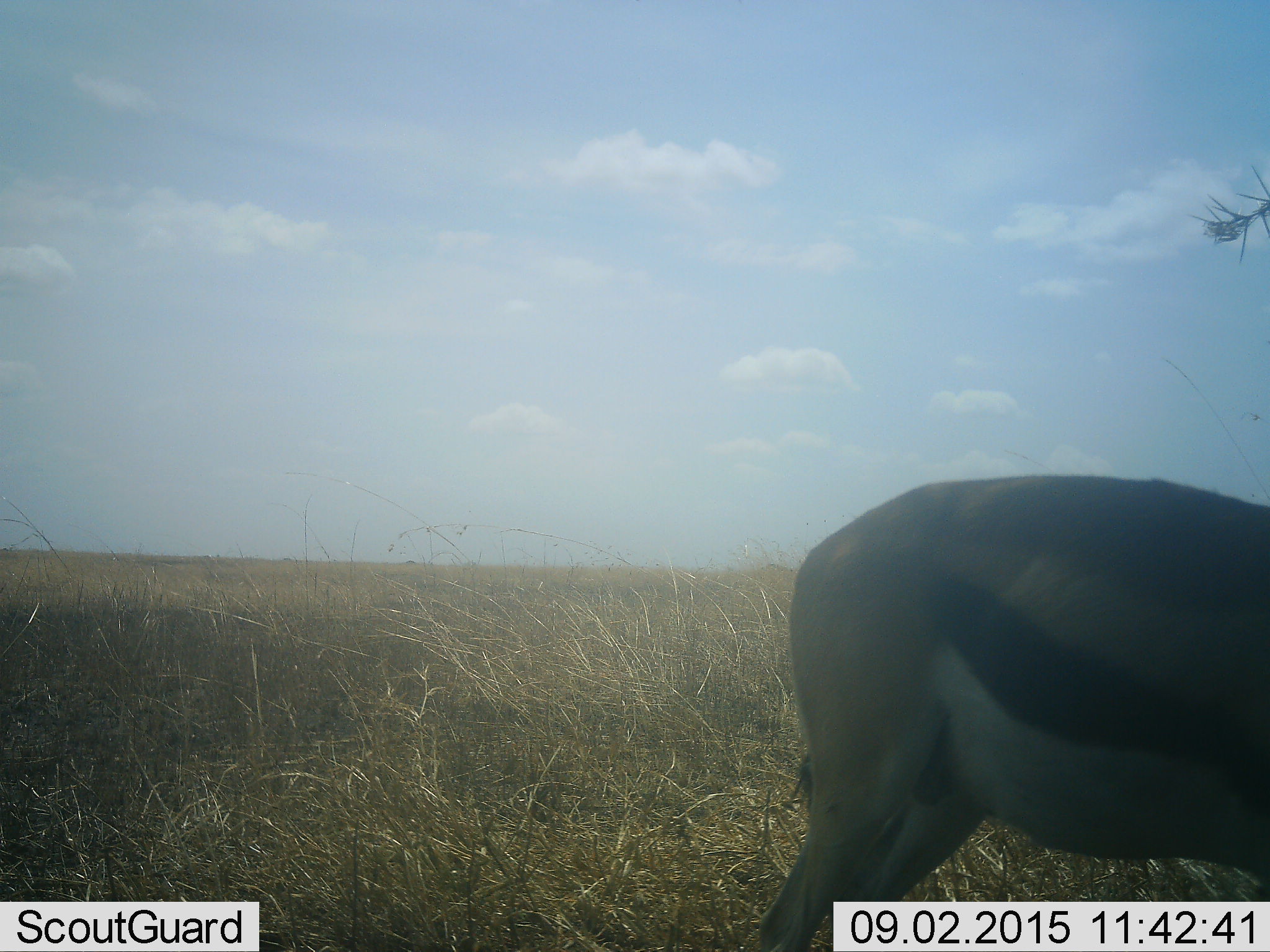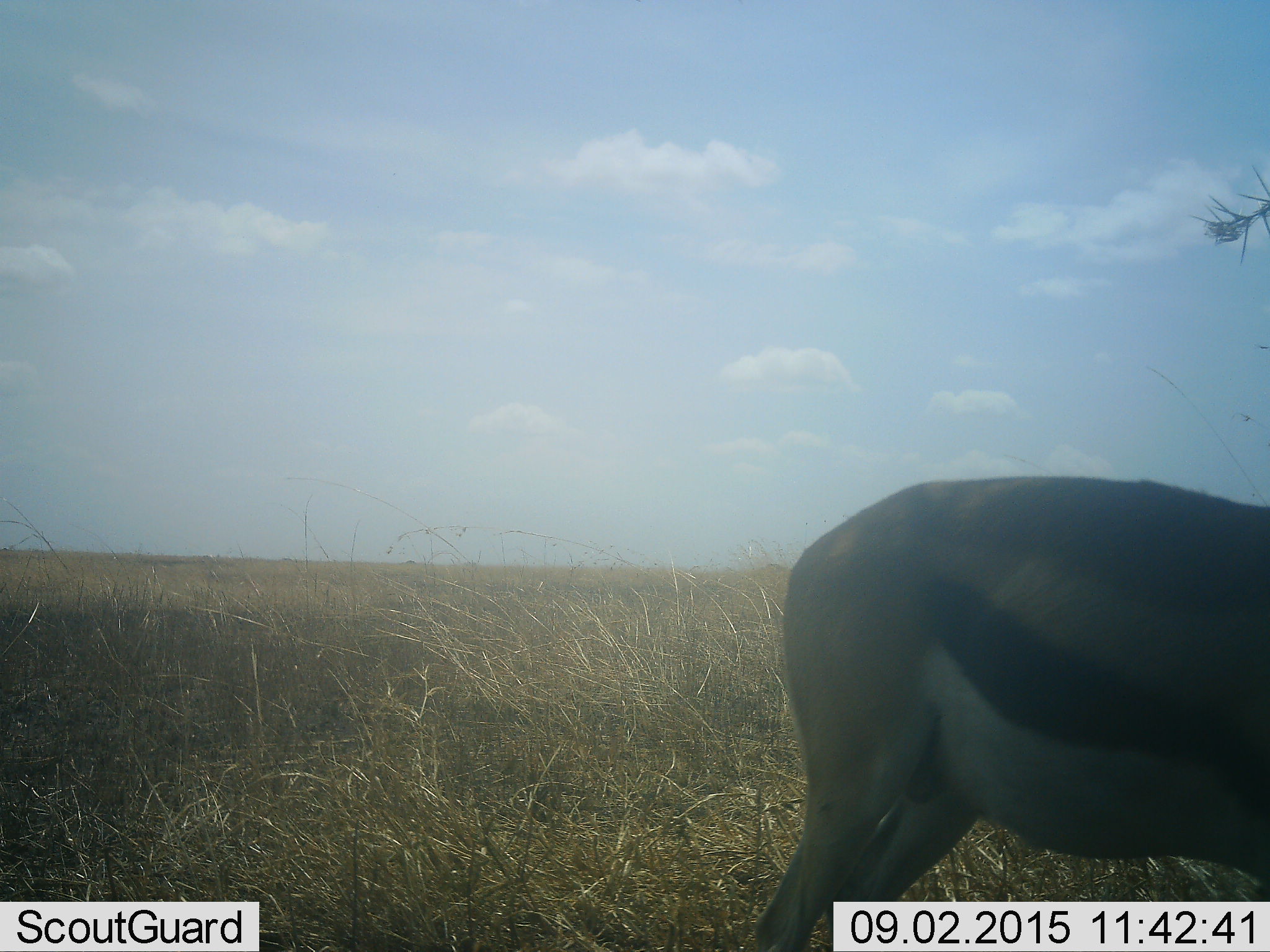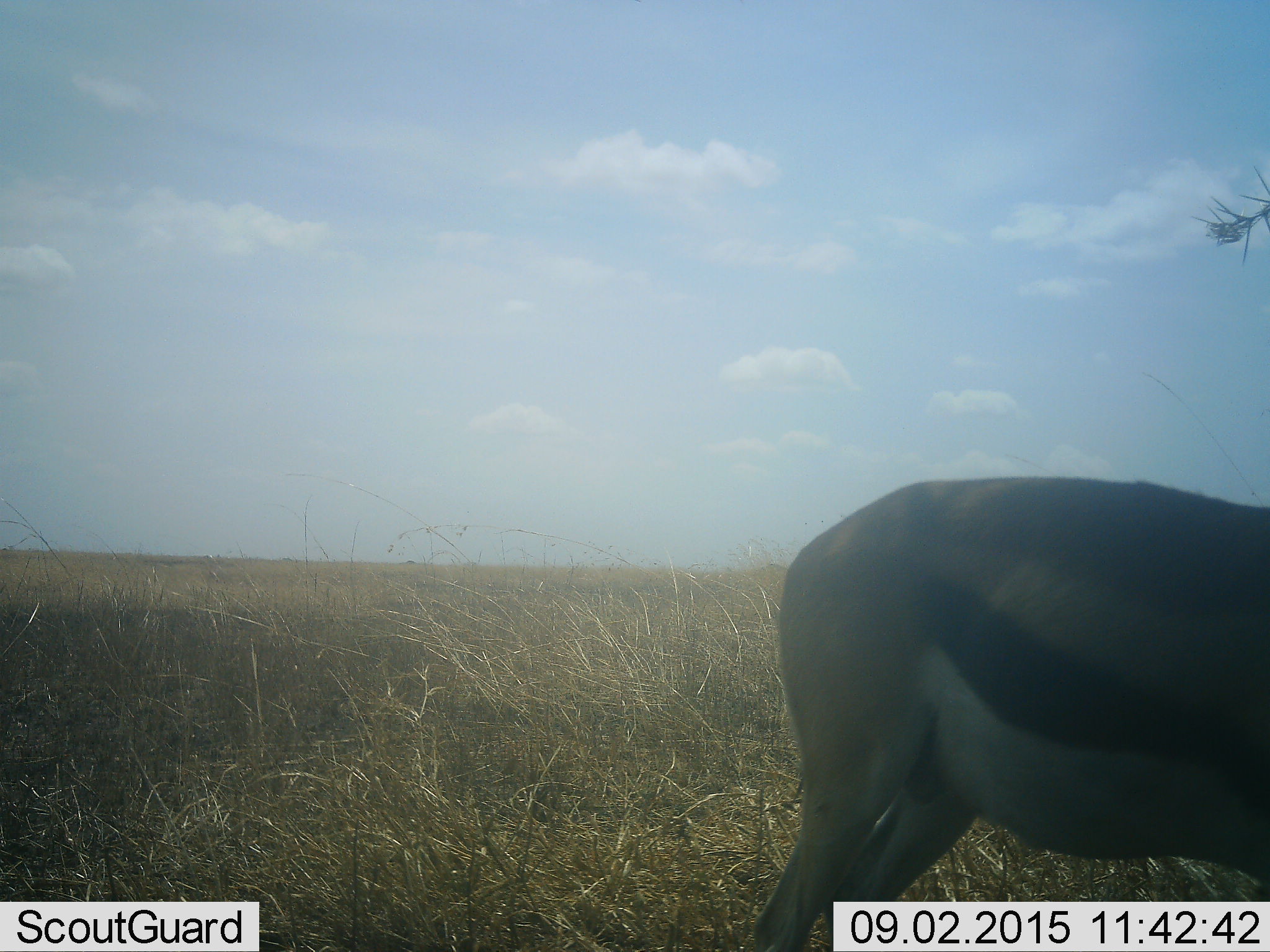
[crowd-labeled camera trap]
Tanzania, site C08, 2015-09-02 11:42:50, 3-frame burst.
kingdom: Animalia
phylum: Chordata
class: Mammalia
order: Artiodactyla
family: Bovidae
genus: Eudorcas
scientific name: Eudorcas thomsonii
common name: thomson's gazelle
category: gazellethomsons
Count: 1.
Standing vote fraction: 77%.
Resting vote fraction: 0%.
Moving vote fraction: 0%.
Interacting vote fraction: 0%.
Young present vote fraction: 0%.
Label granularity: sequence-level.